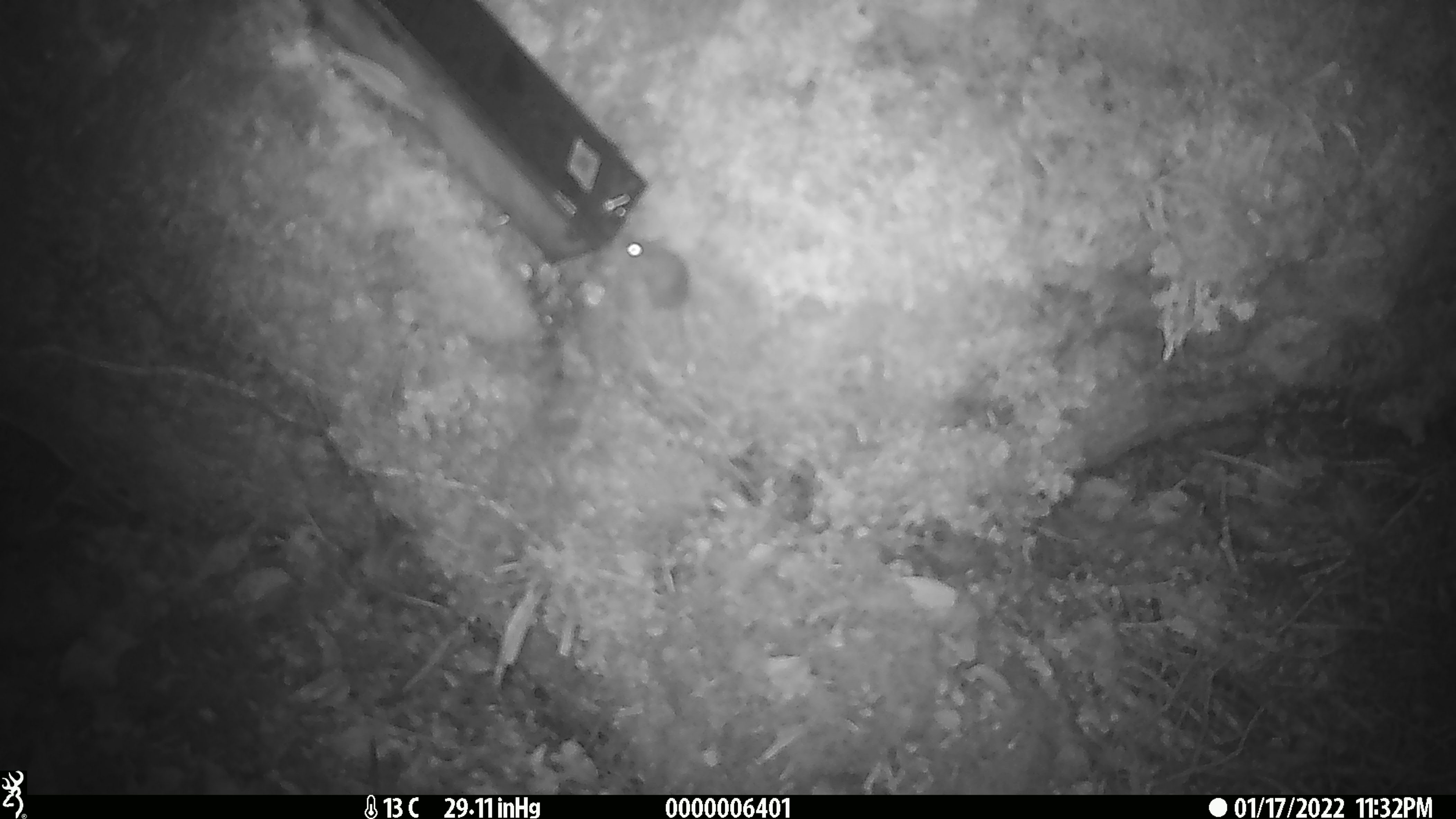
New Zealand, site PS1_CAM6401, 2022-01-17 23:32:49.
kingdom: Animalia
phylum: Chordata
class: Mammalia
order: Rodentia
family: Muridae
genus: Mus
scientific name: Mus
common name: mouse